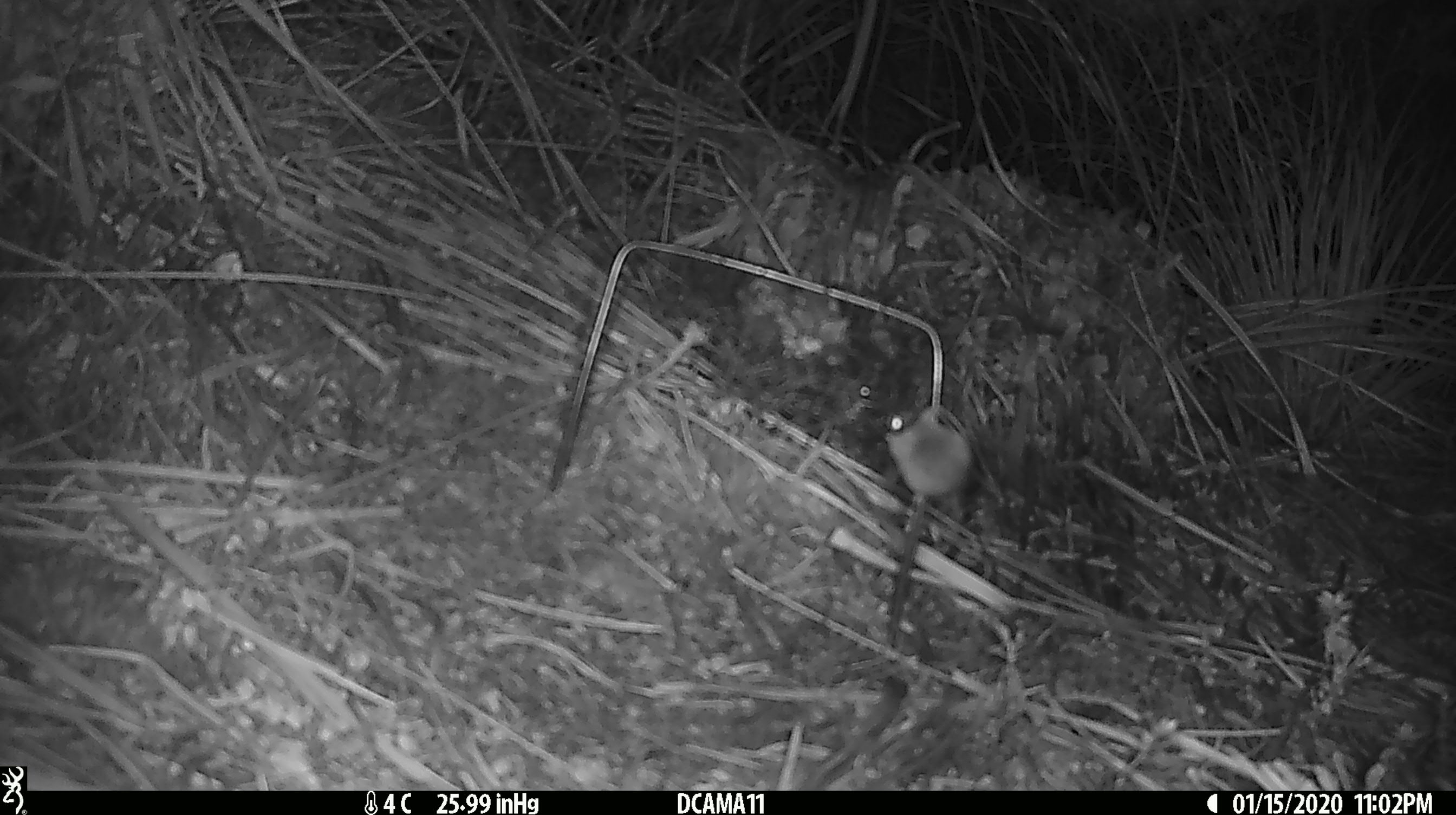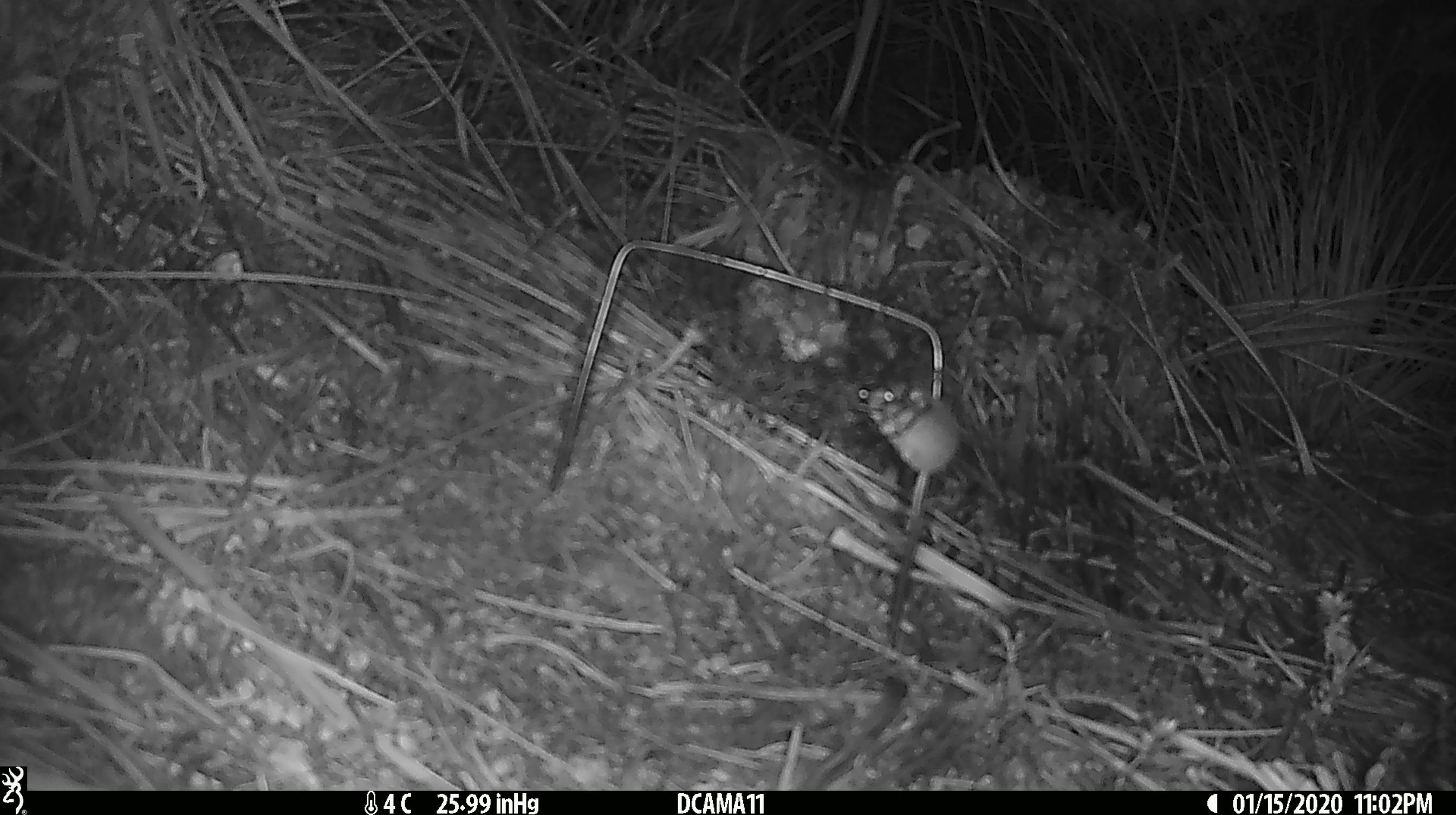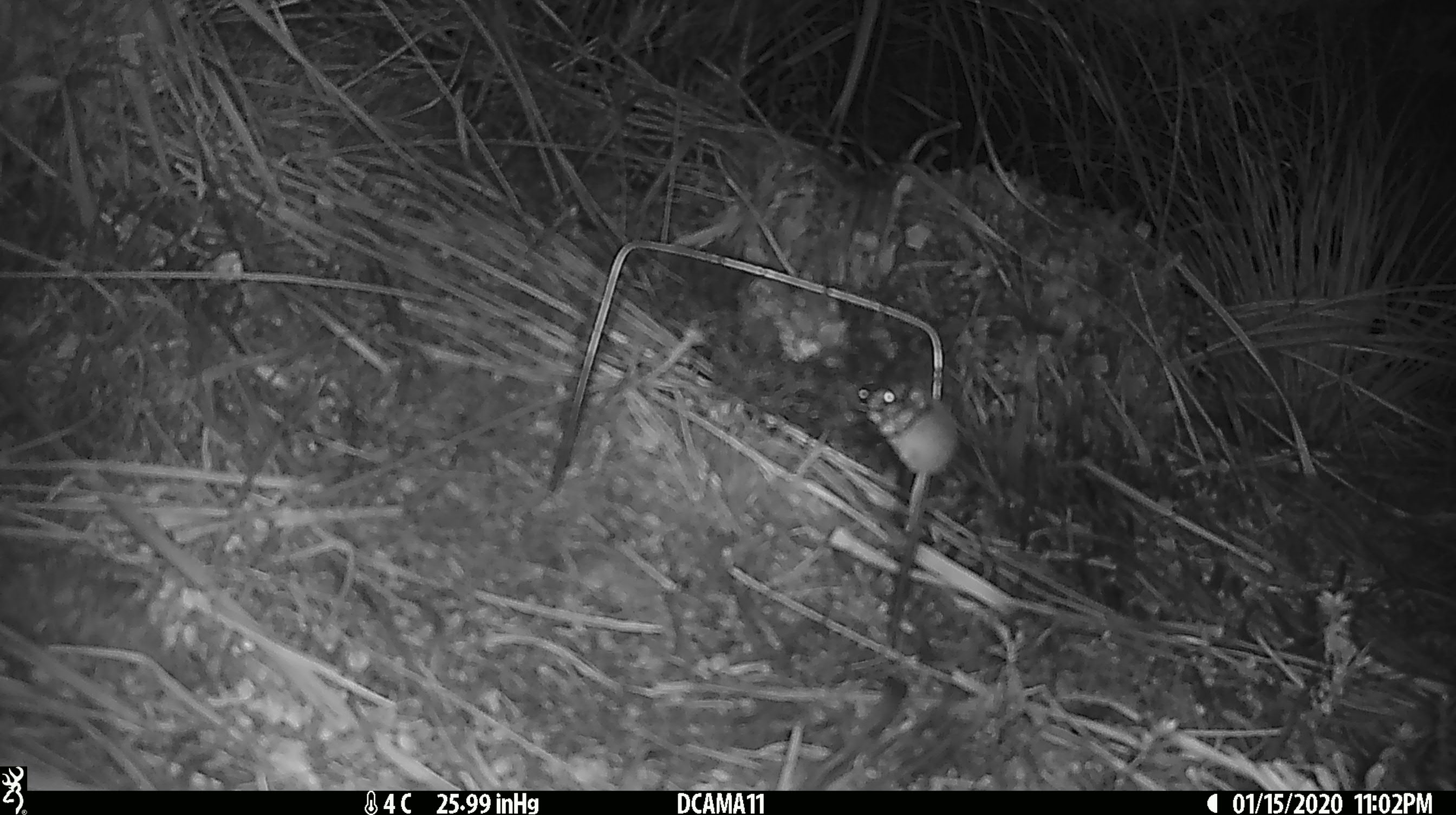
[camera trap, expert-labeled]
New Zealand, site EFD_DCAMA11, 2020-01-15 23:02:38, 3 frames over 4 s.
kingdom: Animalia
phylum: Chordata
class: Mammalia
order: Rodentia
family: Muridae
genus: Mus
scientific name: Mus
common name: mouse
Mouse (Mus).